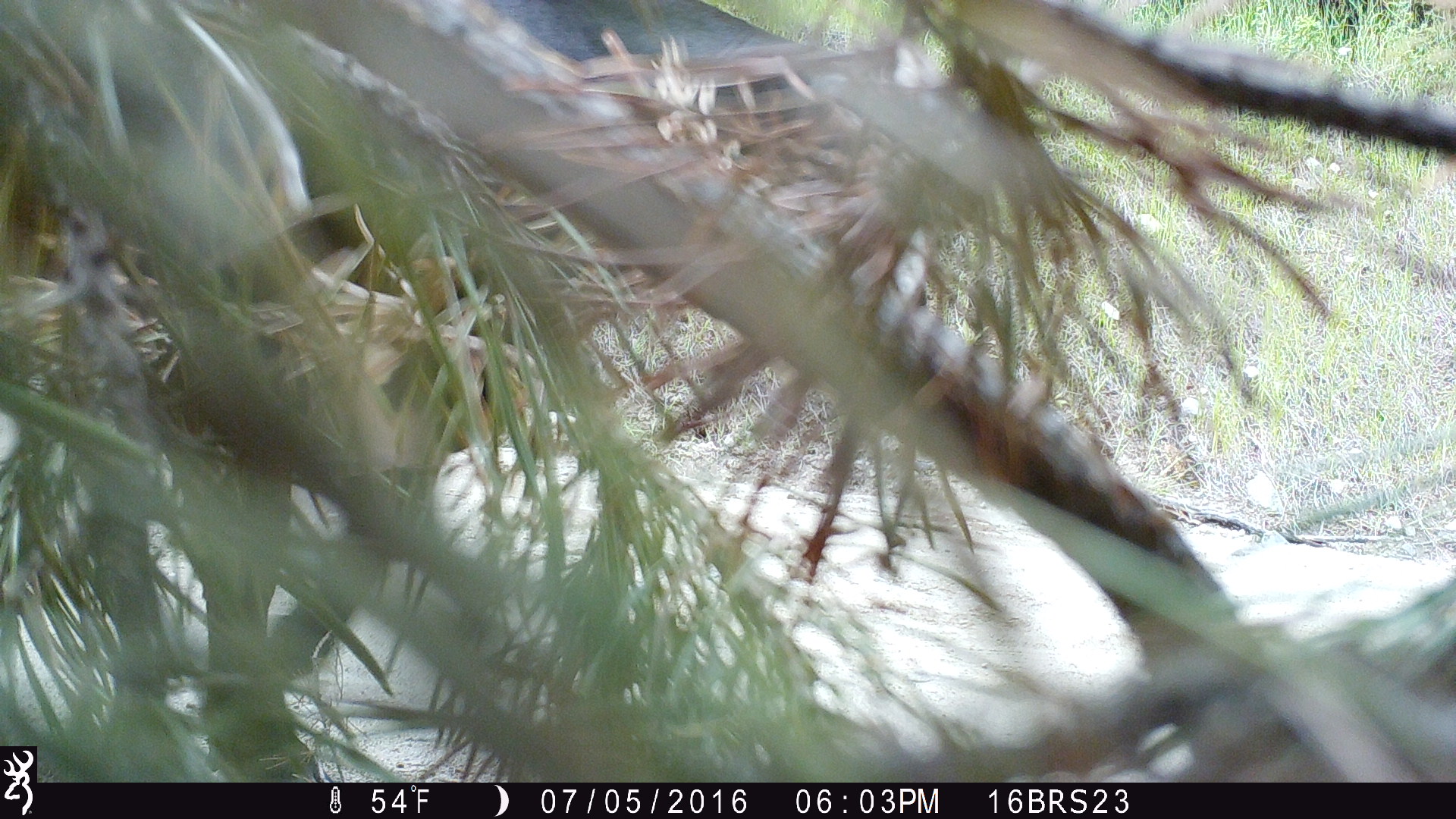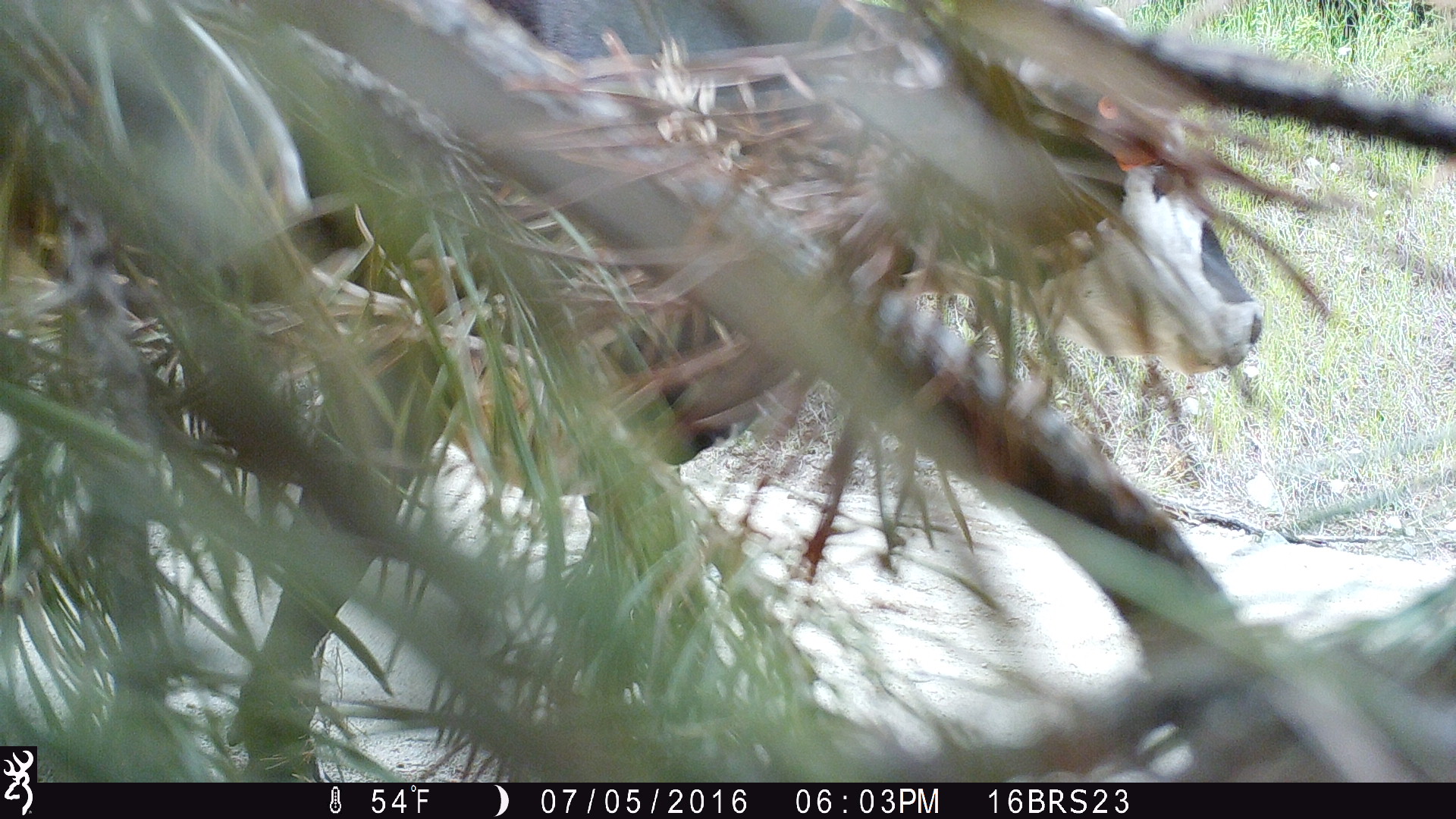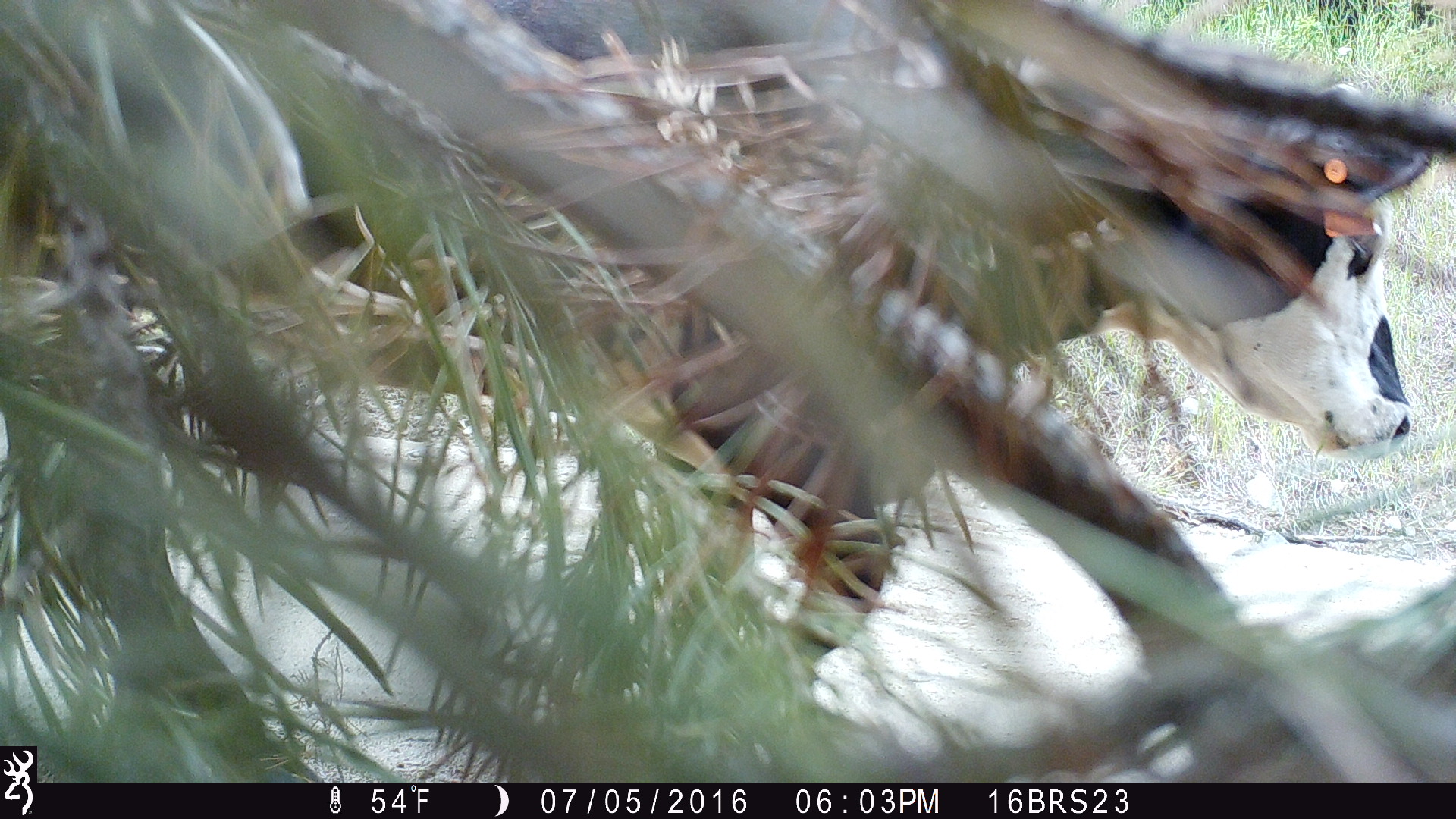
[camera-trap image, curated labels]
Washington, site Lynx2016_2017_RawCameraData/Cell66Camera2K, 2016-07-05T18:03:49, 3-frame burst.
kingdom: Animalia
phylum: Chordata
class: Mammalia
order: Artiodactyla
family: Bovidae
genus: Bos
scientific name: Bos taurus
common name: domestic cattle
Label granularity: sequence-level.